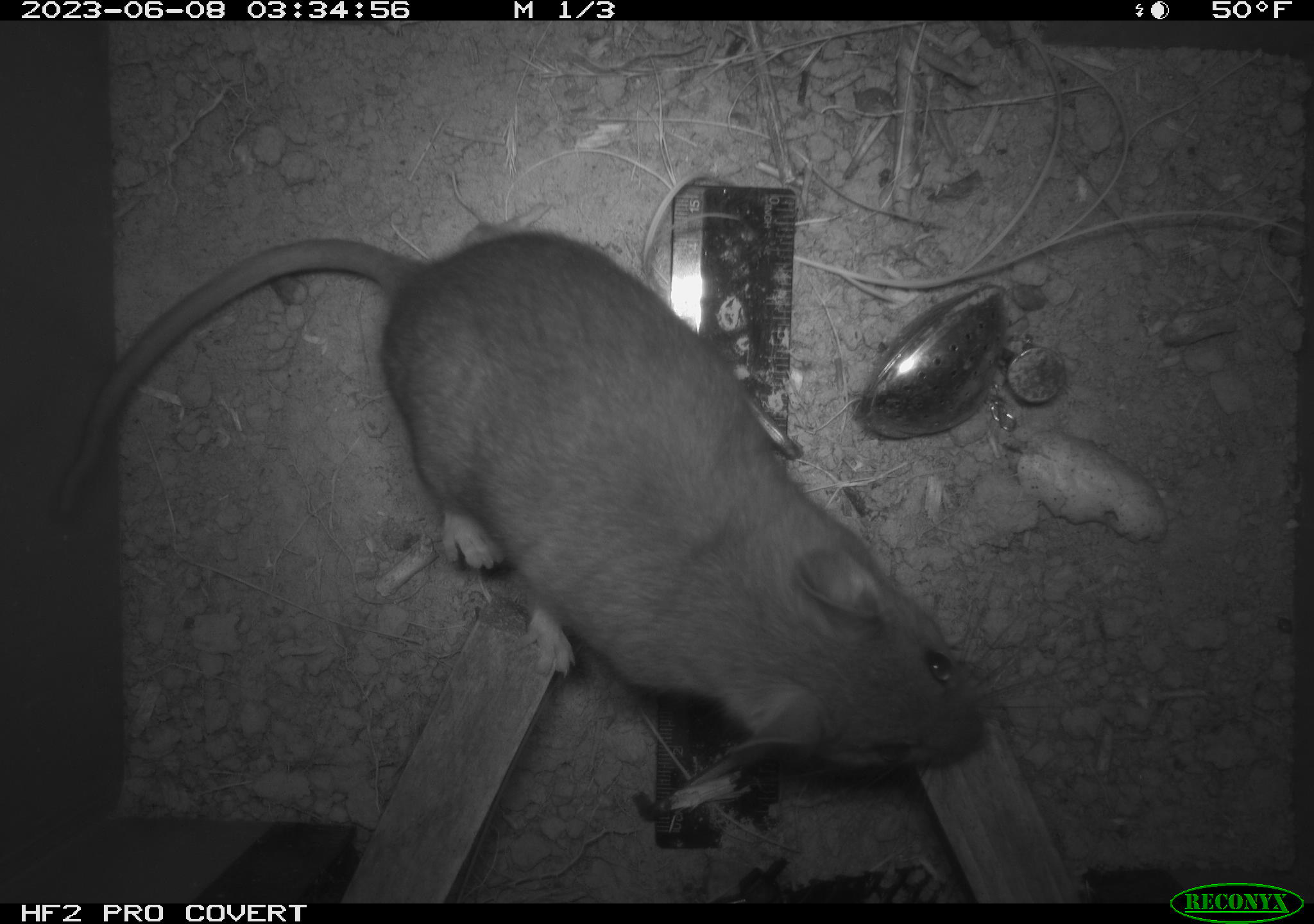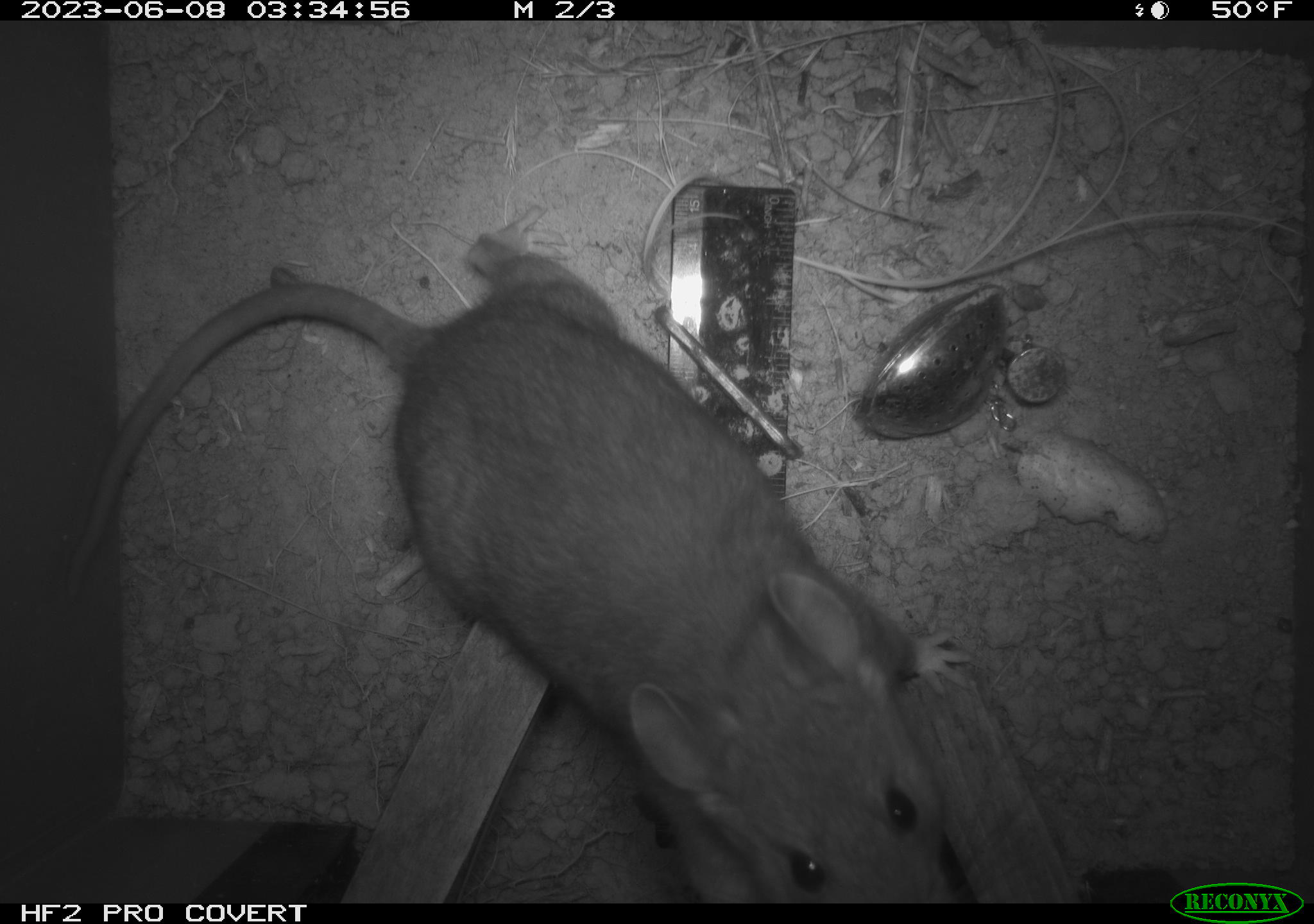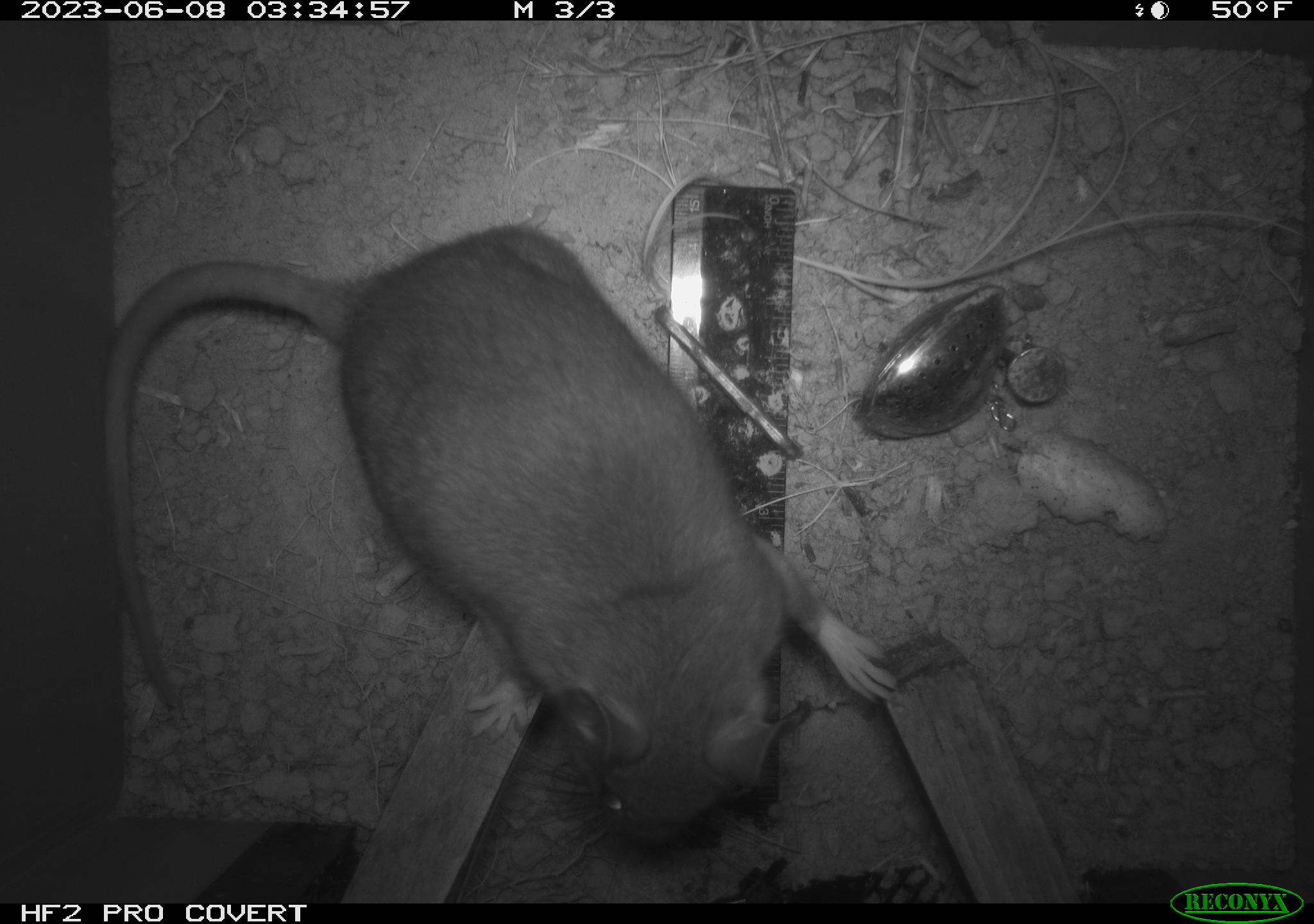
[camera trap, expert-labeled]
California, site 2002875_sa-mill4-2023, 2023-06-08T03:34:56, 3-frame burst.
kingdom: Animalia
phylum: Chordata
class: Mammalia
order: Rodentia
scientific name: Rodentia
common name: mouse species